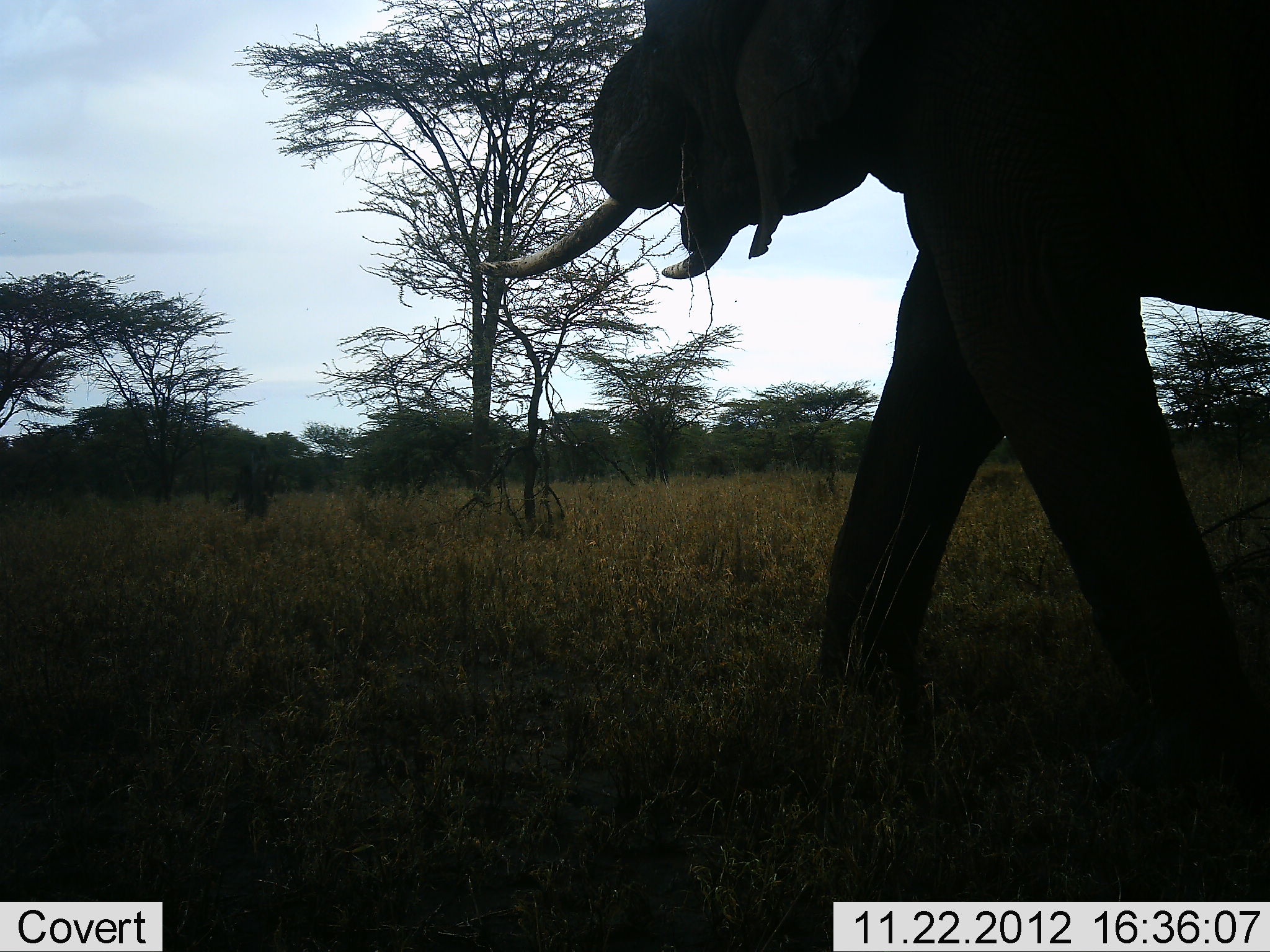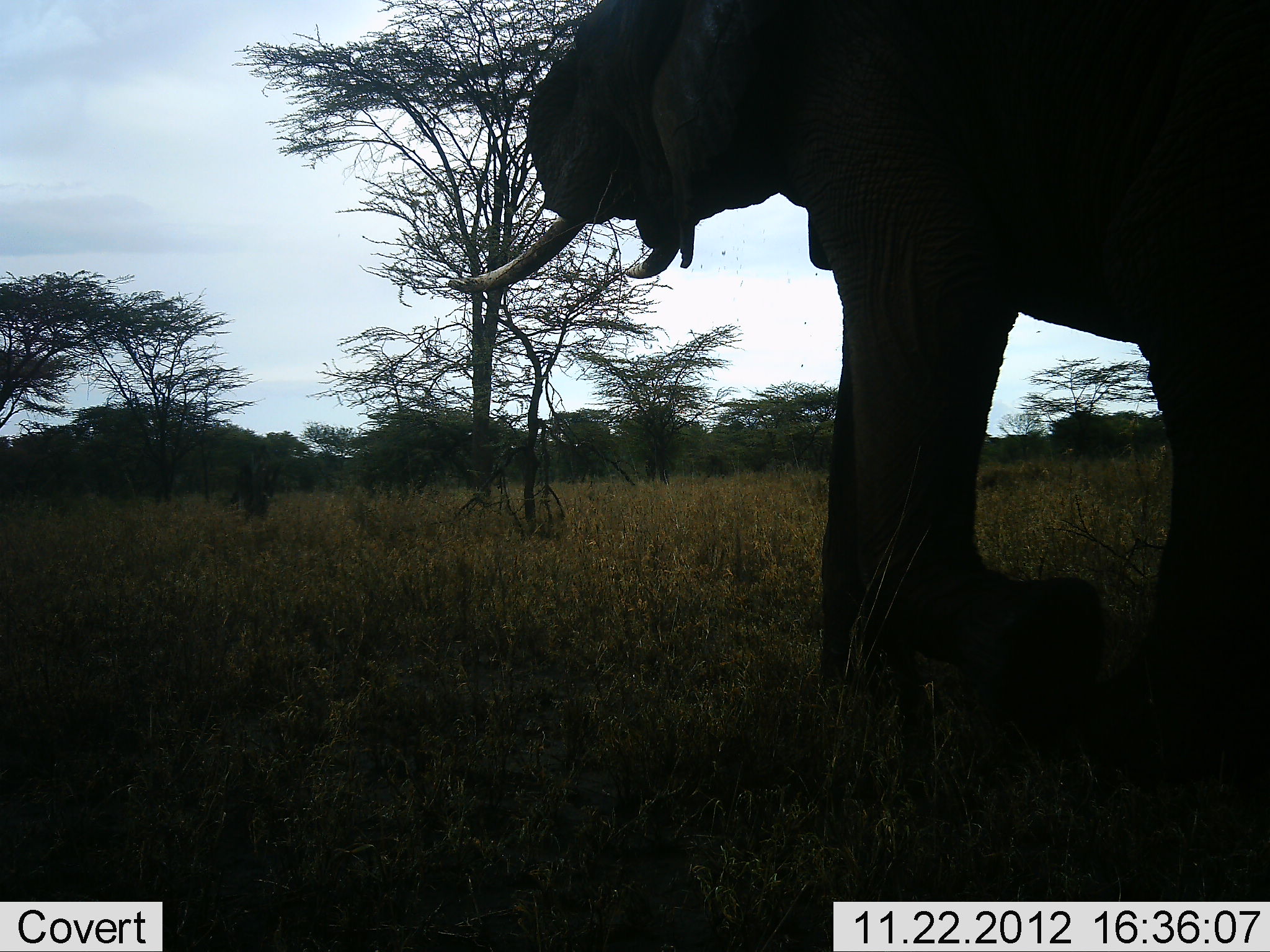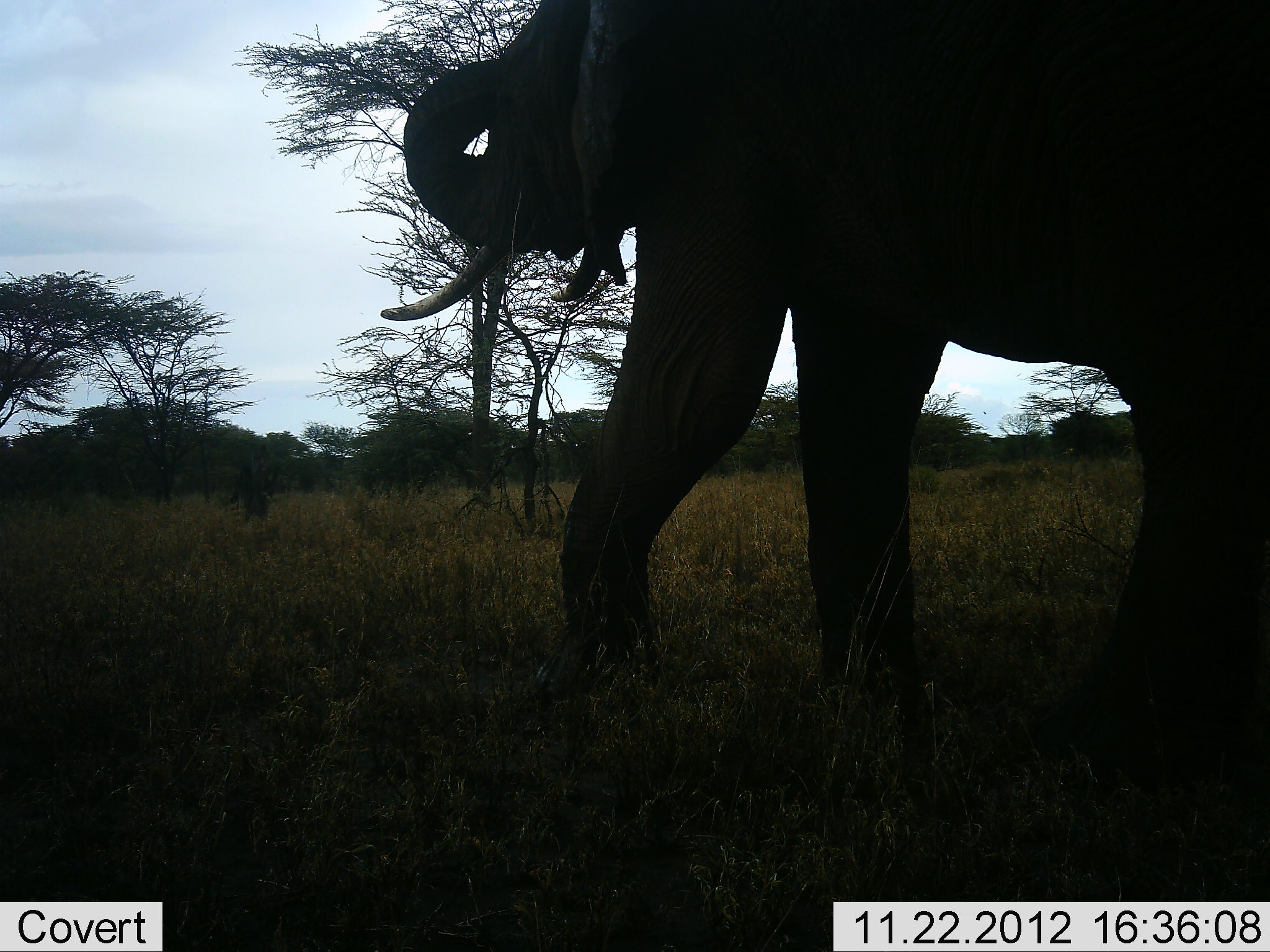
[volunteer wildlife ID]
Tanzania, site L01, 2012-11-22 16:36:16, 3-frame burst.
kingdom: Animalia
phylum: Chordata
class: Mammalia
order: Proboscidea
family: Elephantidae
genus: Loxodonta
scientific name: Loxodonta africana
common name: african bush elephant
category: elephant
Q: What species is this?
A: Elephant (african bush elephant) (Loxodonta africana).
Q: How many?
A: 1.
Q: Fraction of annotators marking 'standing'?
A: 10%.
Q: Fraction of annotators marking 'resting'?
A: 0%.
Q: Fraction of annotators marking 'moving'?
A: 90%.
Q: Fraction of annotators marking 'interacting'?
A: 0%.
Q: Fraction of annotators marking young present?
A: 0%.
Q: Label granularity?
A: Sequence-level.